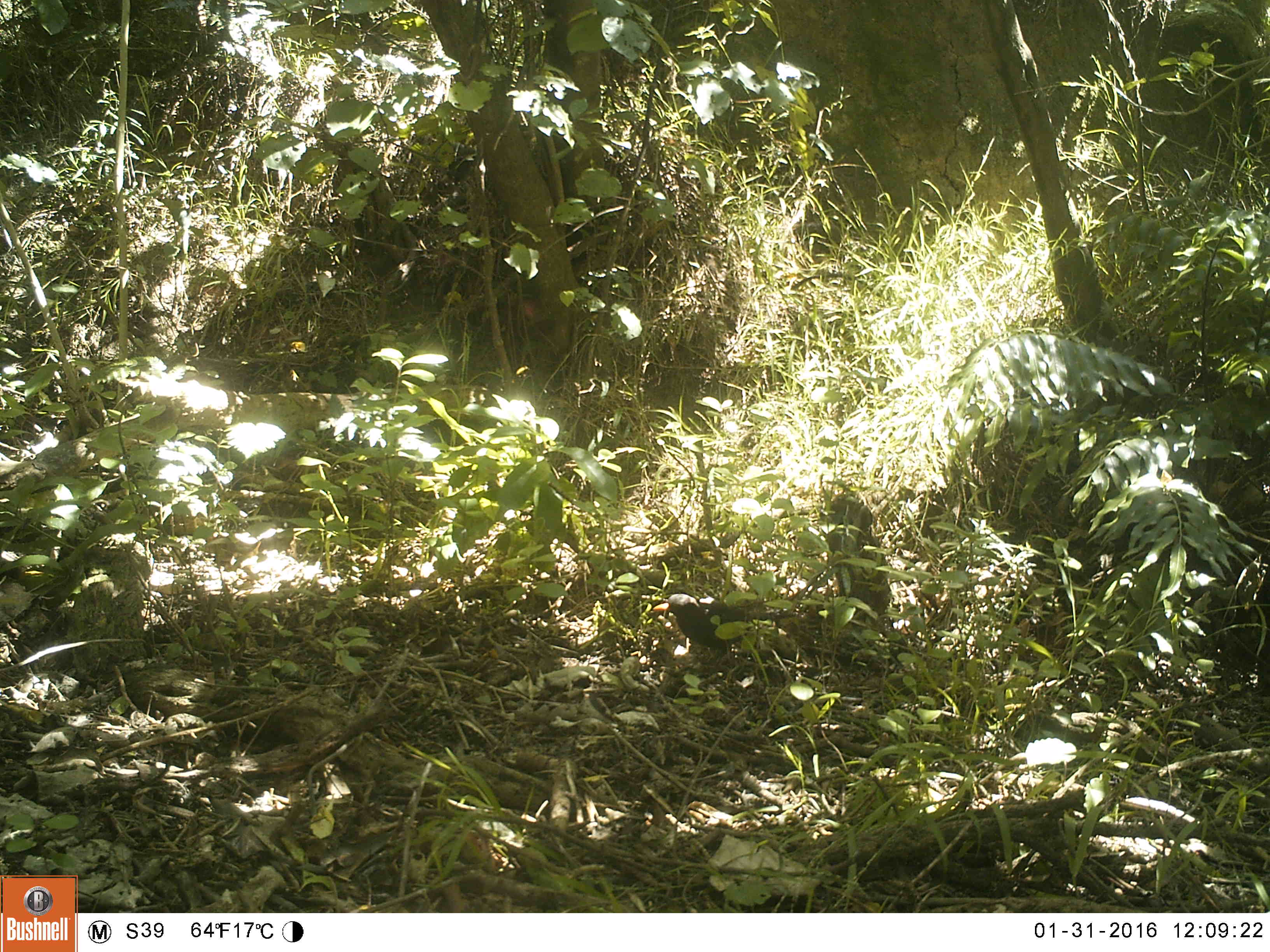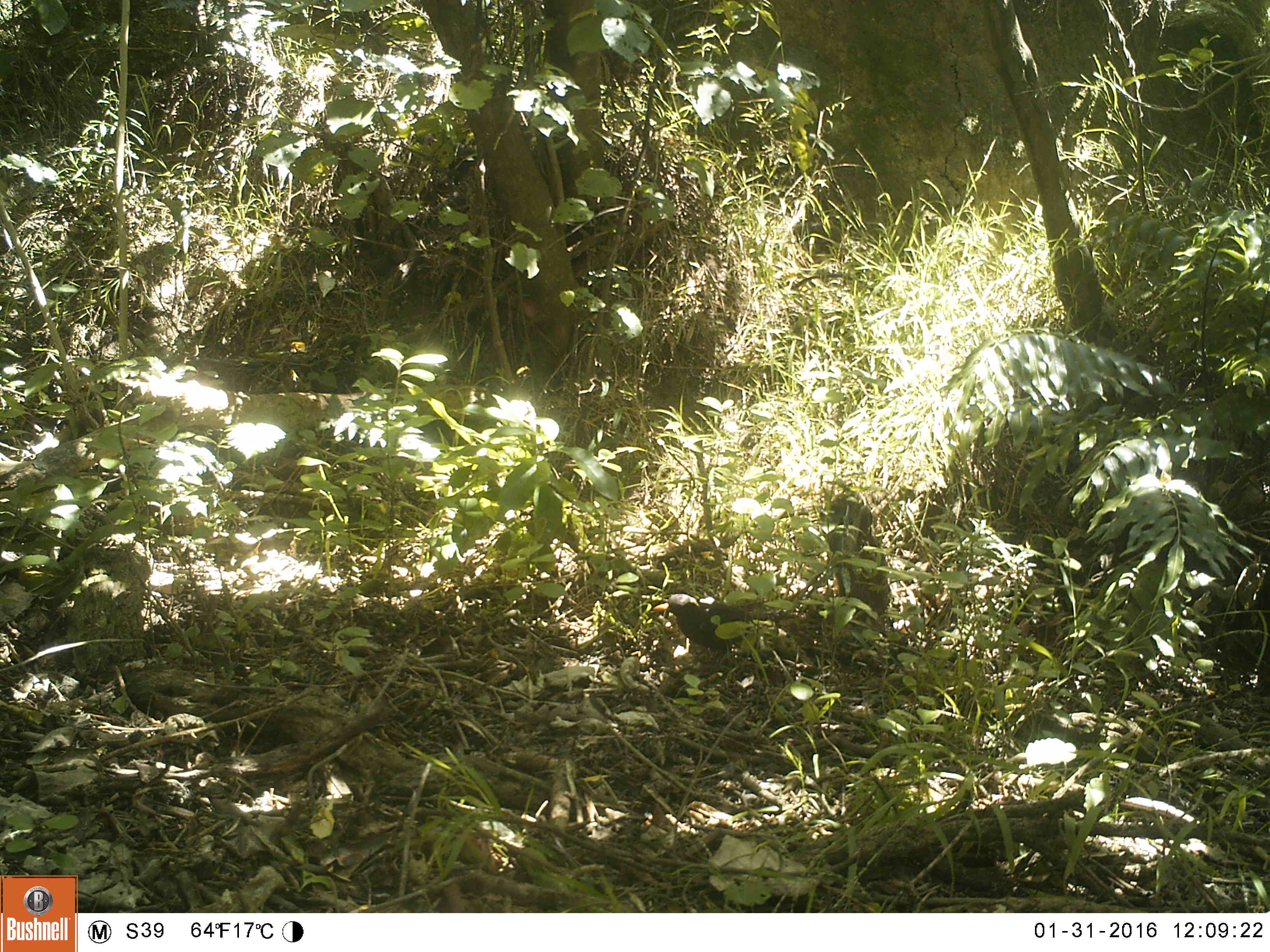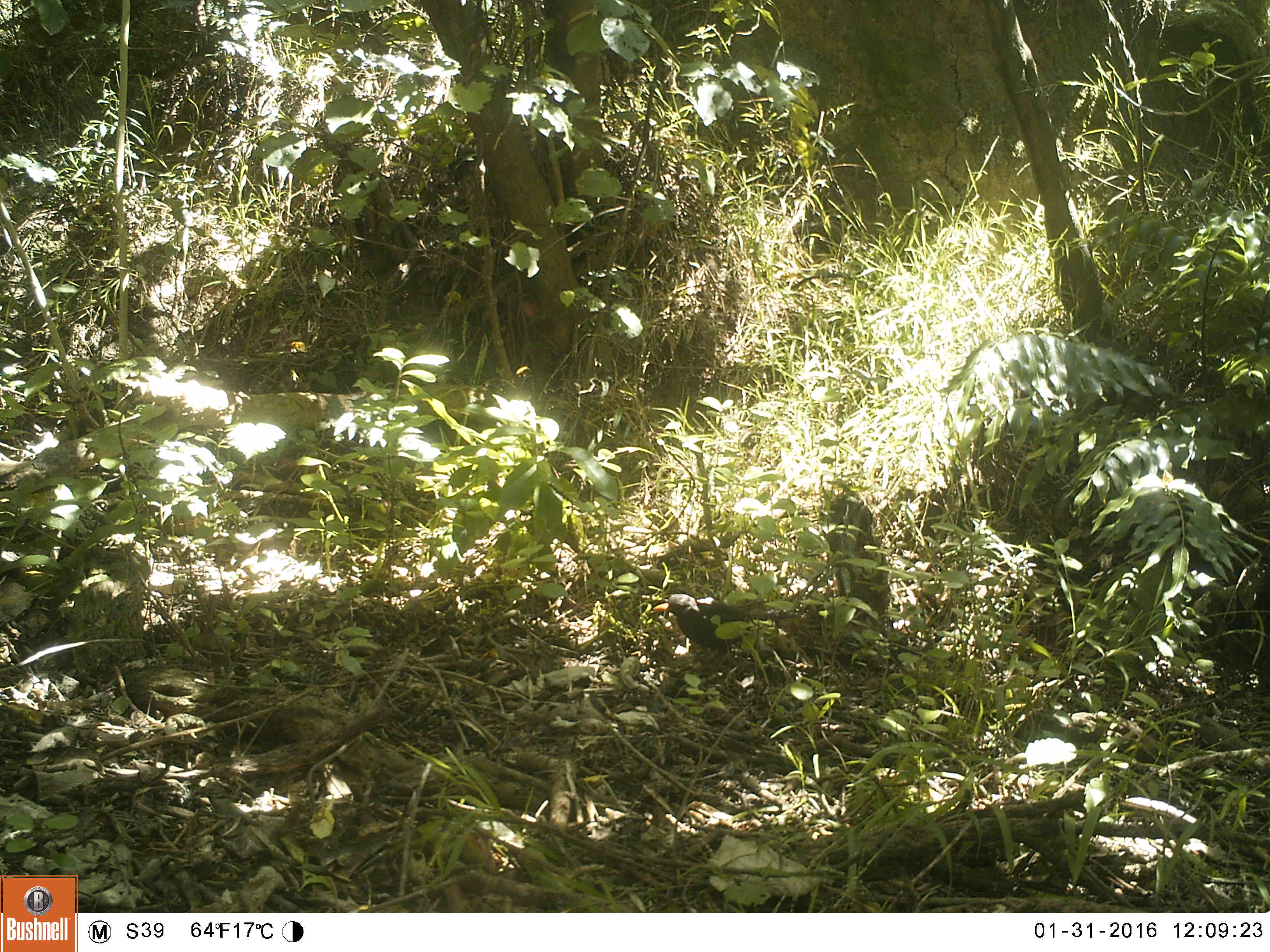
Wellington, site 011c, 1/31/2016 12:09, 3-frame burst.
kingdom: Animalia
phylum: Chordata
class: Aves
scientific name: Aves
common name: bird